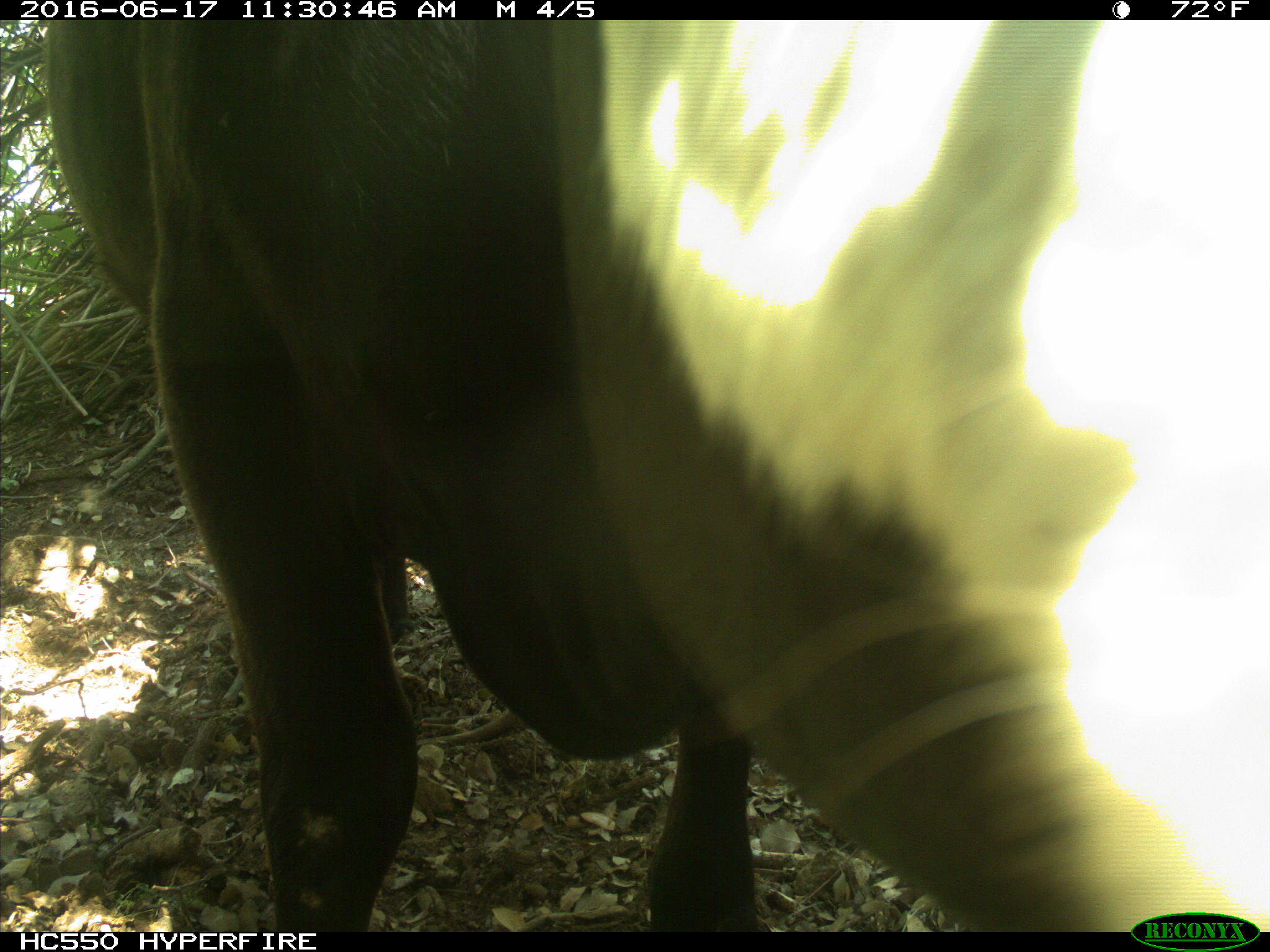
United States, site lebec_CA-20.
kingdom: Animalia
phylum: Chordata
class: Mammalia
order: Artiodactyla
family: Bovidae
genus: Bos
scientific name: Bos taurus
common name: domestic cow